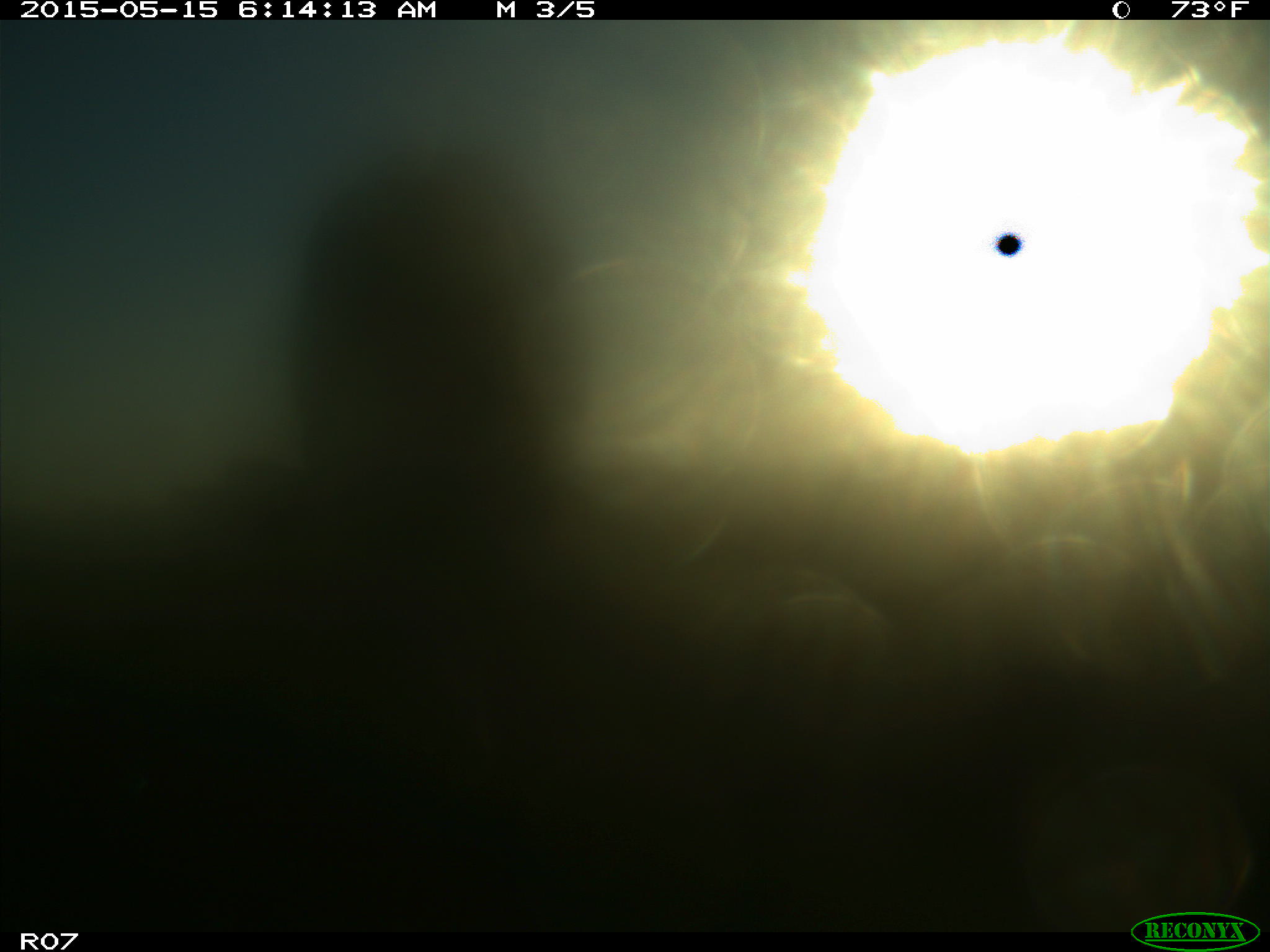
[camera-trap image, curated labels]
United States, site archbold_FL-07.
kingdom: Animalia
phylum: Chordata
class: Mammalia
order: Artiodactyla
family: Bovidae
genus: Bos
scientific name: Bos taurus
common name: domestic cow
Bos taurus (domestic cow).